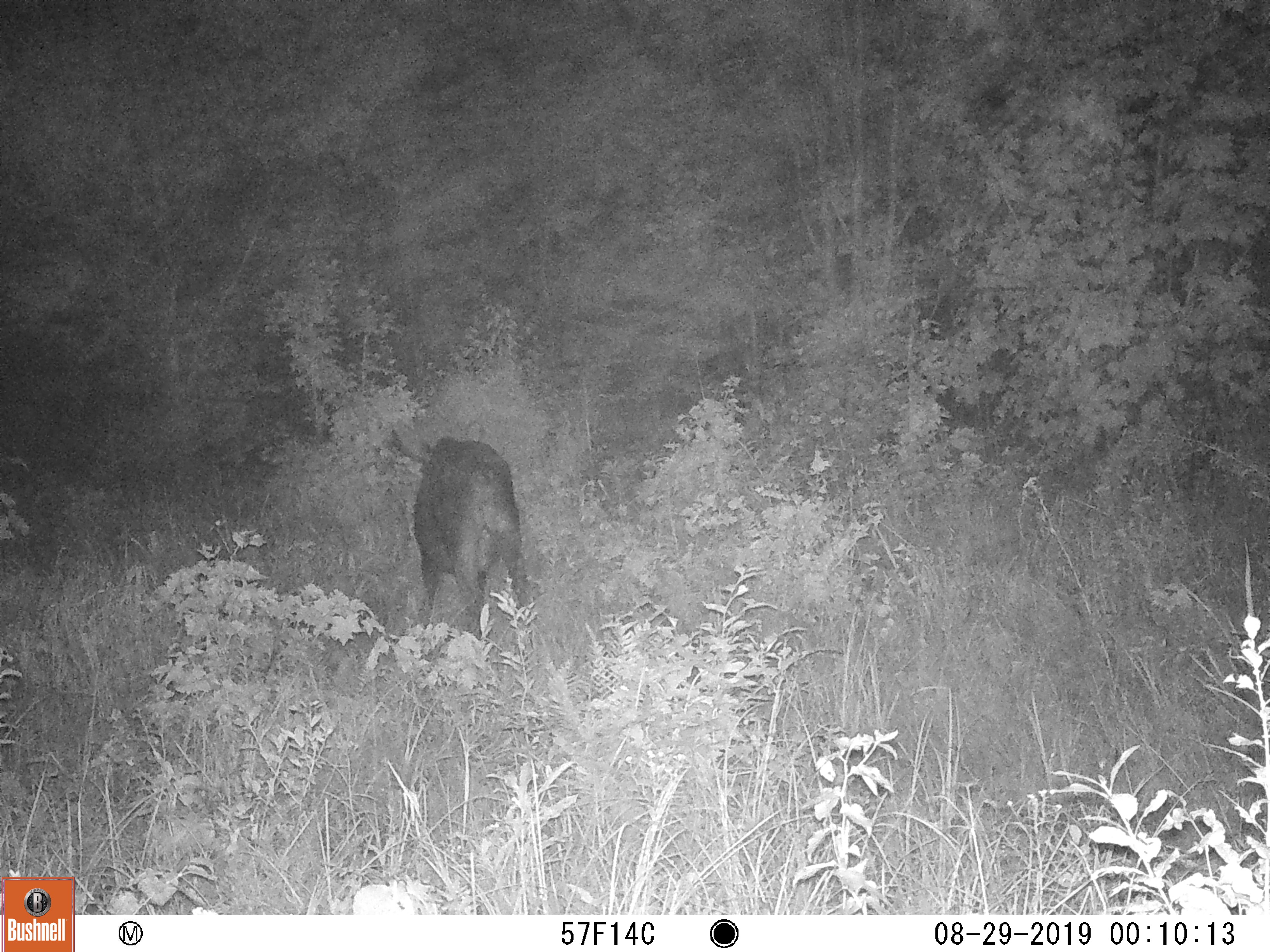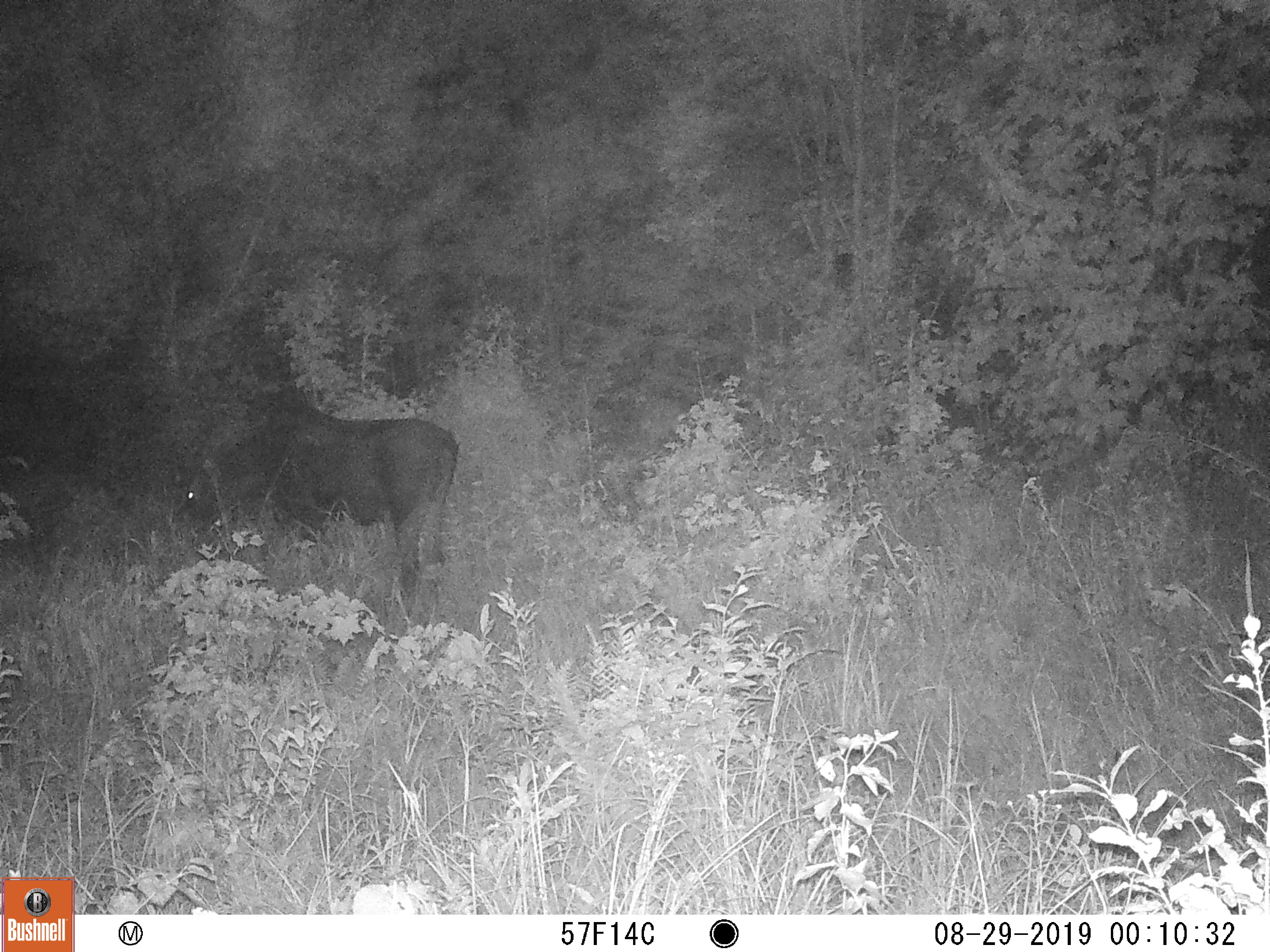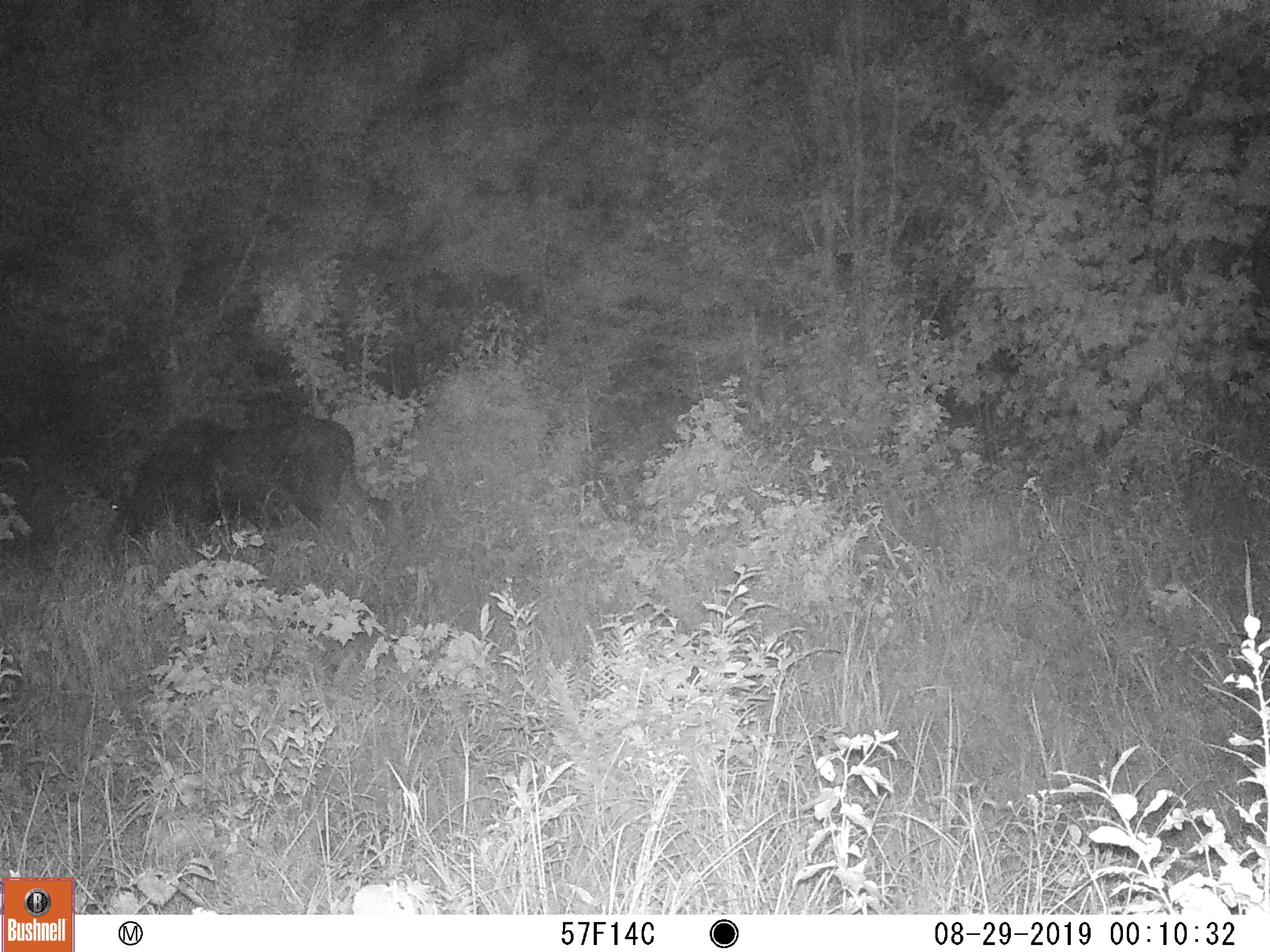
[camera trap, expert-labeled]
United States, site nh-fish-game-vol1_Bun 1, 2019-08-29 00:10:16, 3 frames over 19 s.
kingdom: Animalia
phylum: Chordata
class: Mammalia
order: Artiodactyla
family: Cervidae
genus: Alces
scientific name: Alces alces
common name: moose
Moose (Alces alces).